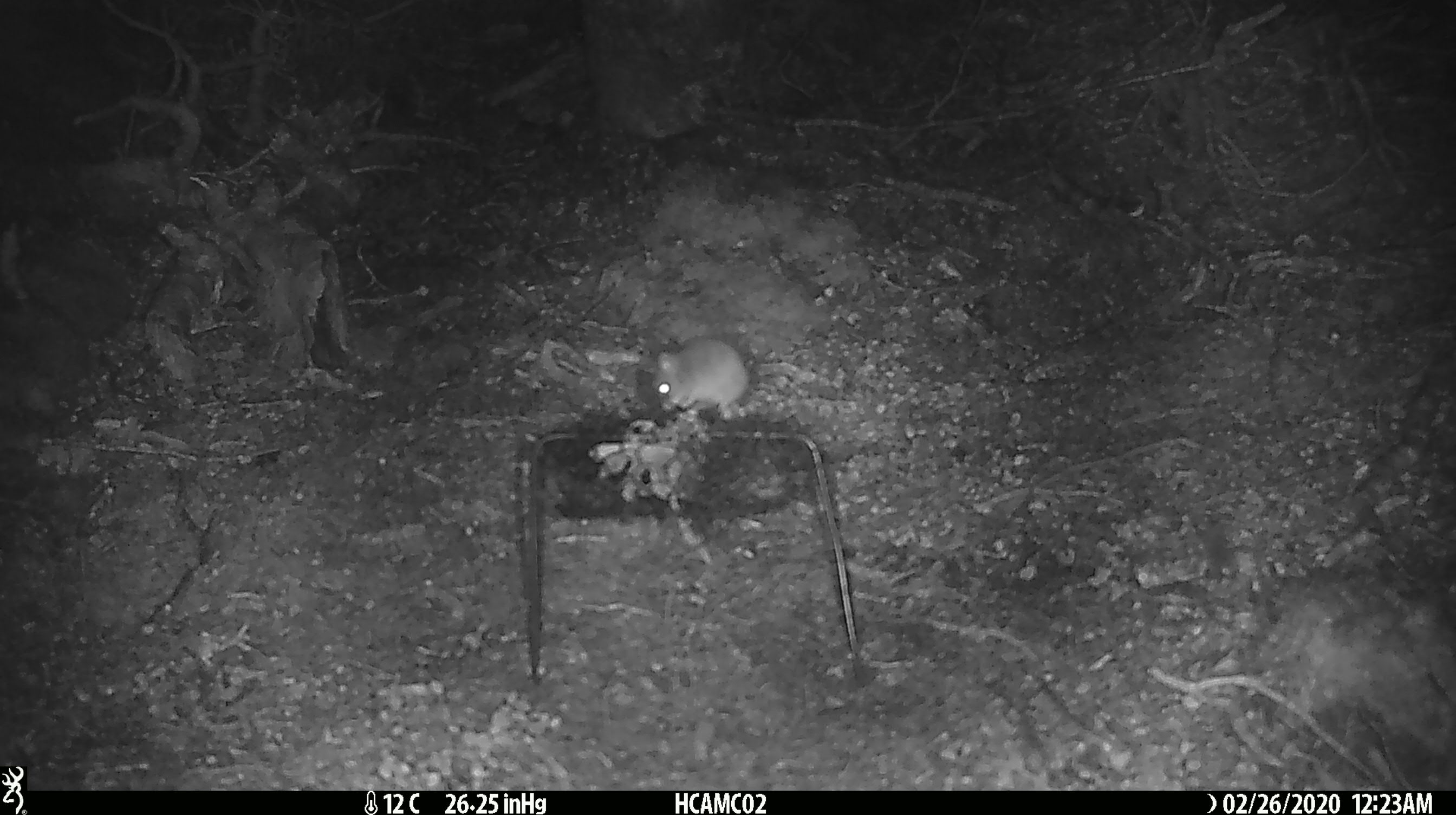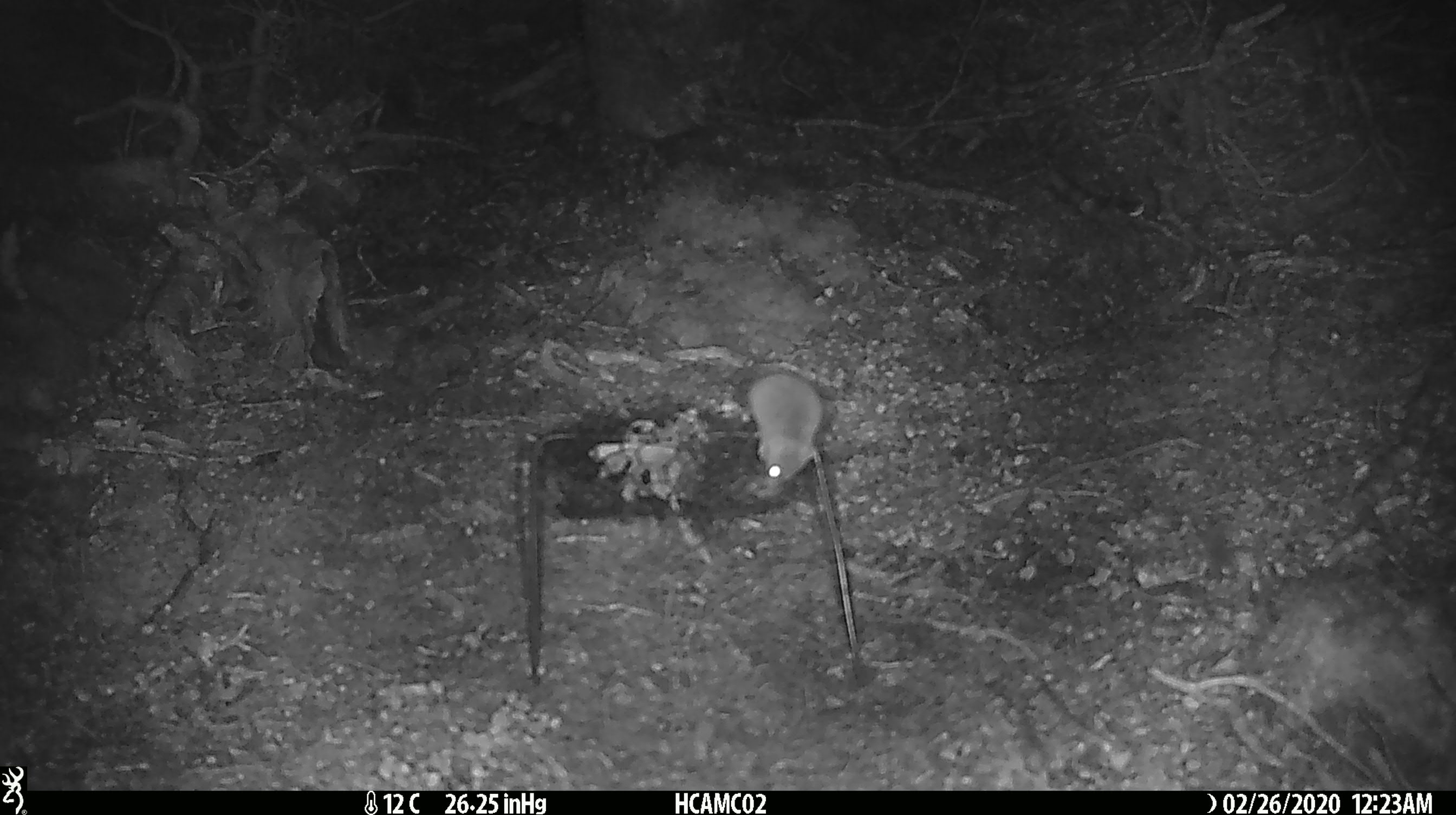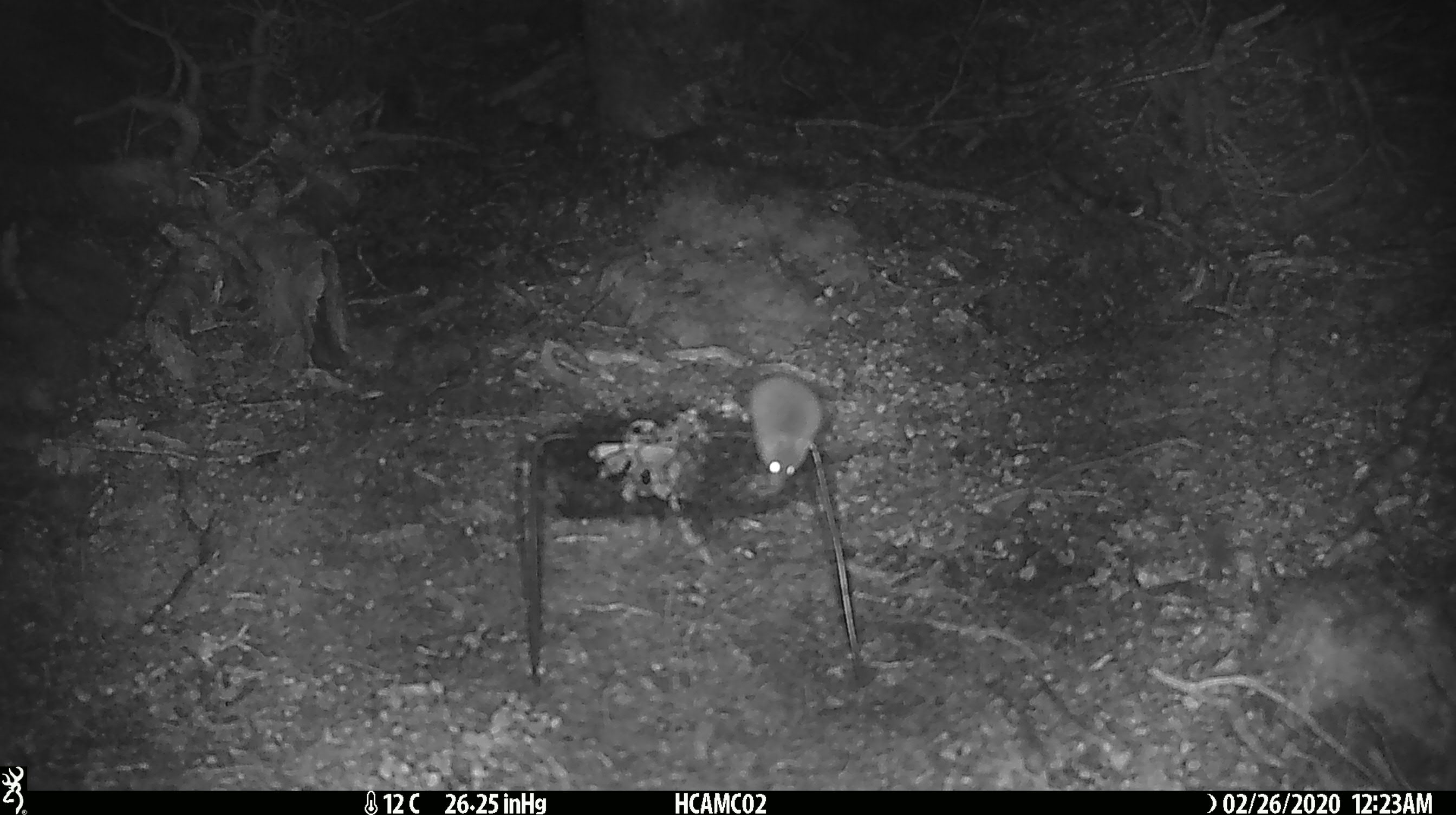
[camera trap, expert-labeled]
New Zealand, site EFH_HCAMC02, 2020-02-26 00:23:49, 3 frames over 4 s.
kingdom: Animalia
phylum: Chordata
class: Mammalia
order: Rodentia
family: Muridae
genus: Mus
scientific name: Mus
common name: mouse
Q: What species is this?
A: Mouse (Mus).